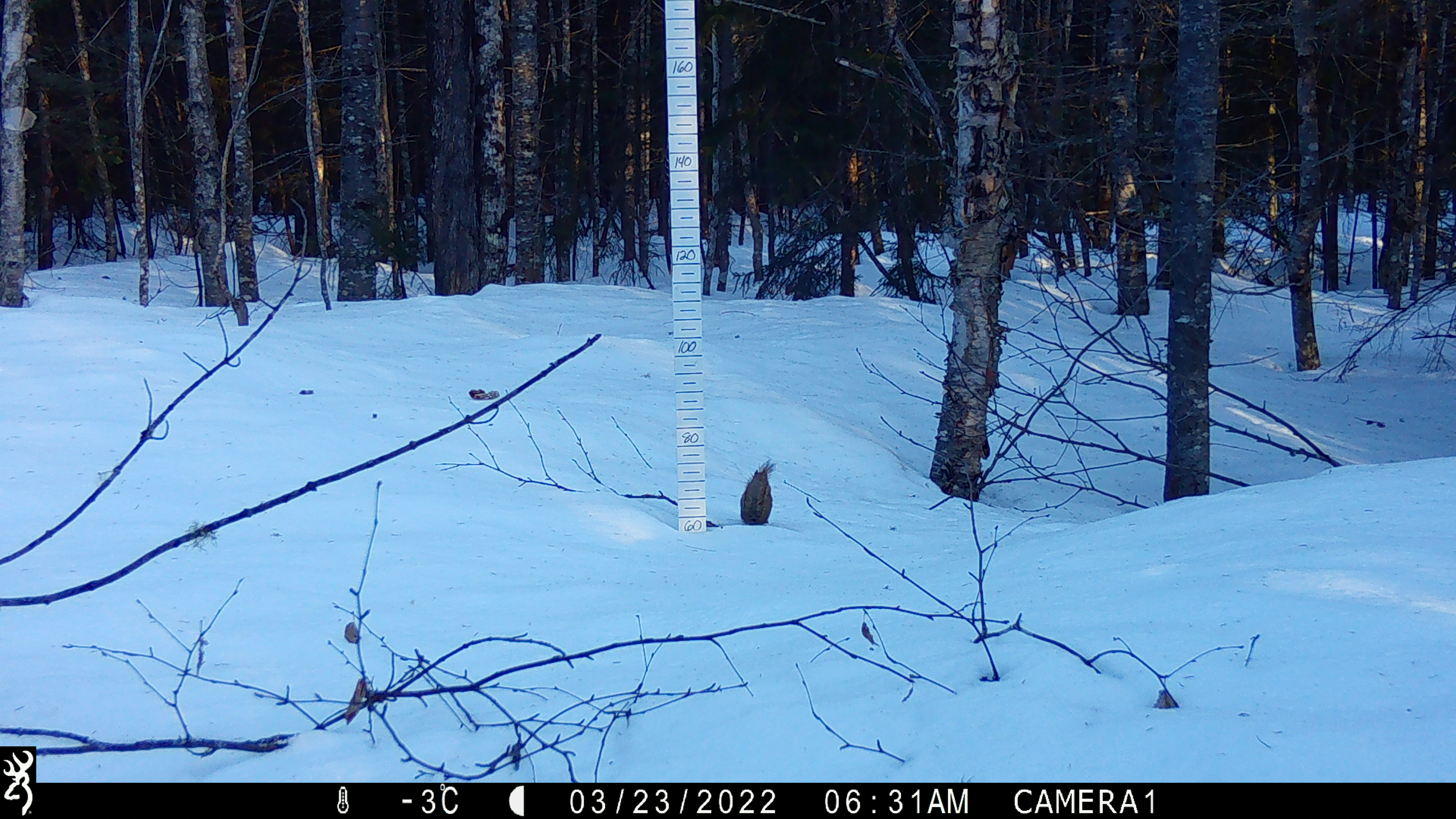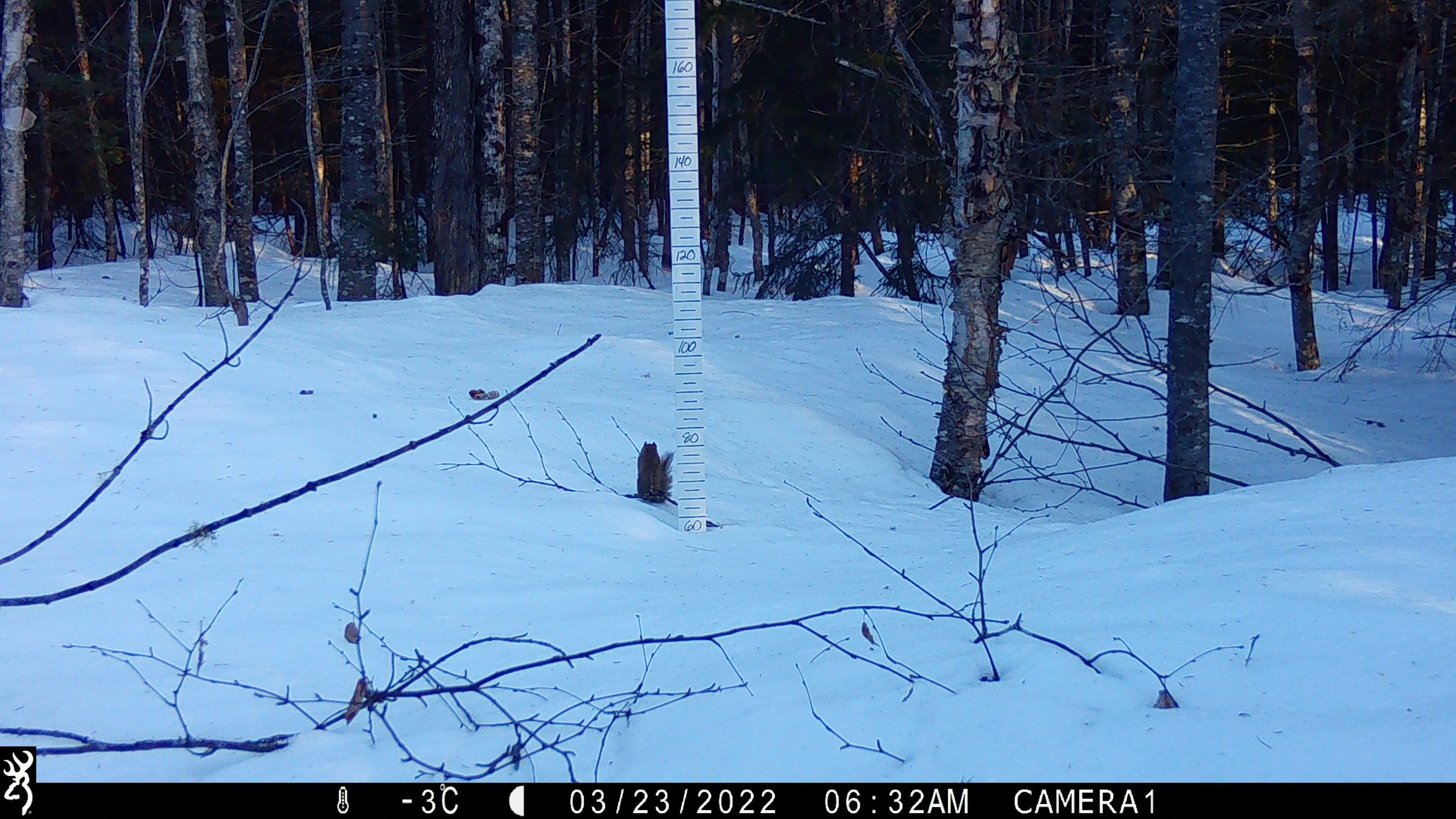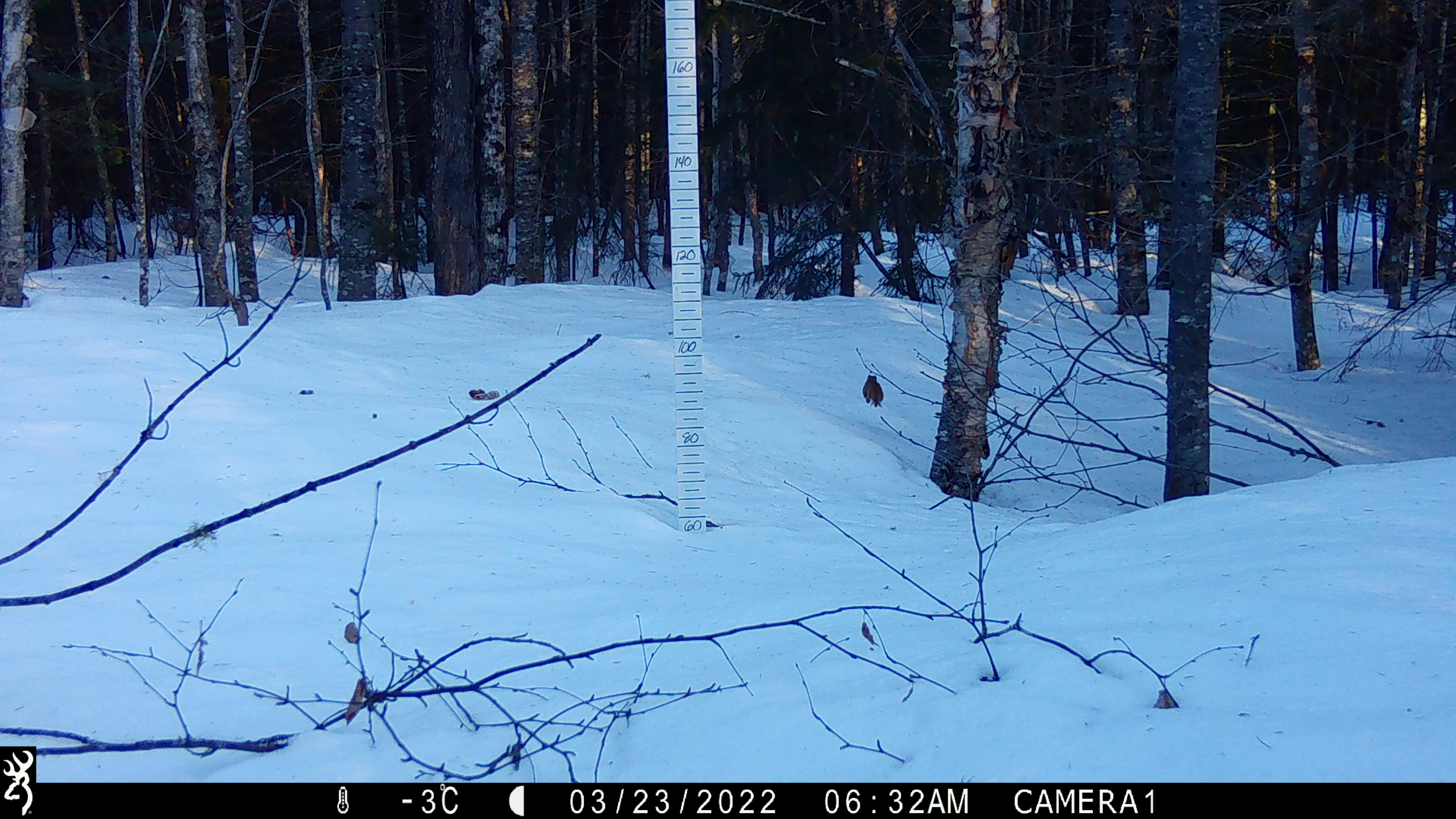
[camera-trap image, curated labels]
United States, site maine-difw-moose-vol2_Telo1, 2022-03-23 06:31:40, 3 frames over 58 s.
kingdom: Animalia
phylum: Chordata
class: Mammalia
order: Rodentia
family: Sciuridae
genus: Tamiasciurus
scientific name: Tamiasciurus hudsonicus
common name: red squirrel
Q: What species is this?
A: Red squirrel (Tamiasciurus hudsonicus).